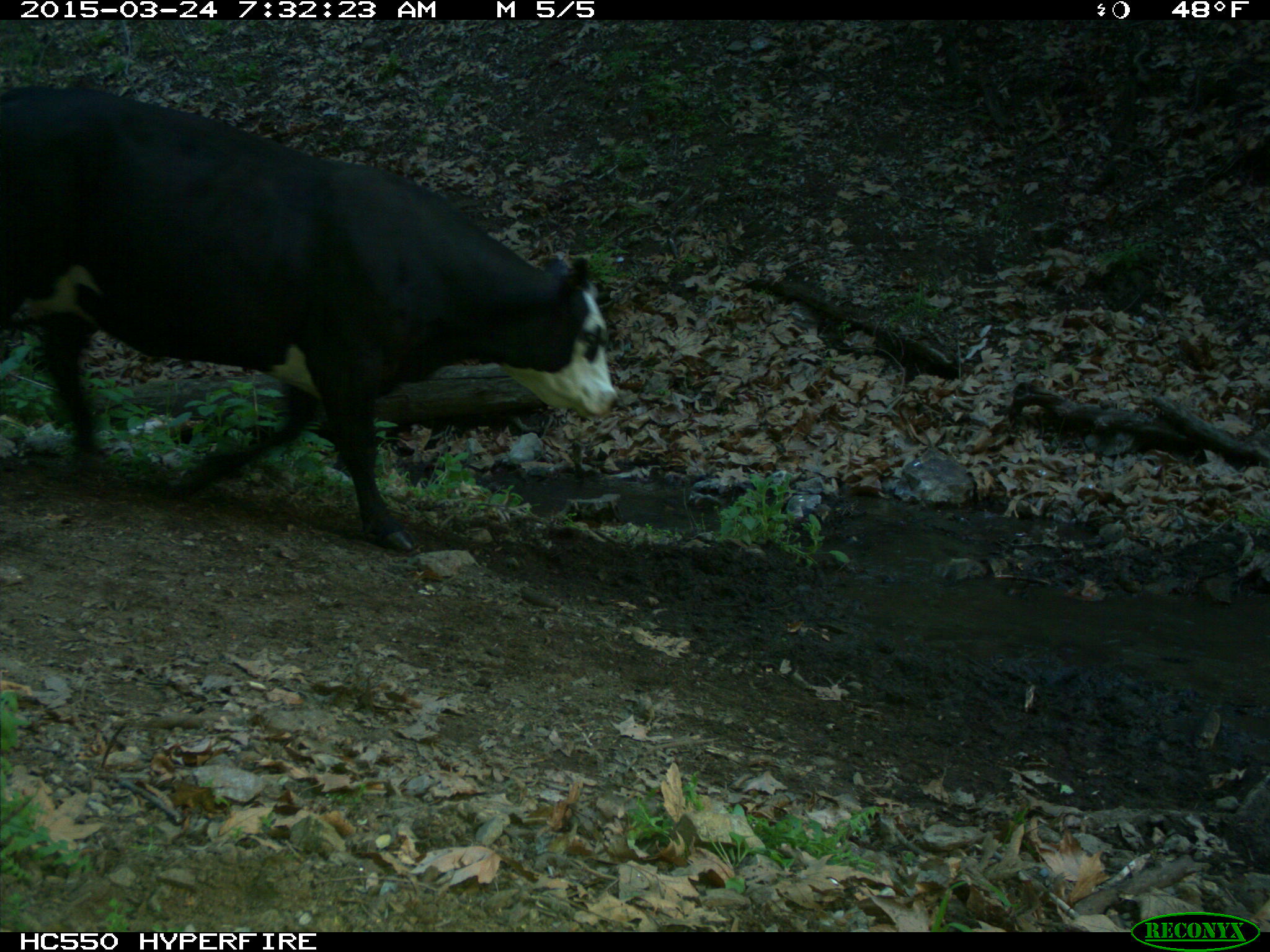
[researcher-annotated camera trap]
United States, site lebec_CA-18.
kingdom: Animalia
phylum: Chordata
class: Mammalia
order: Artiodactyla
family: Bovidae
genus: Bos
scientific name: Bos taurus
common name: domestic cow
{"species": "Bos taurus (domestic cow)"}